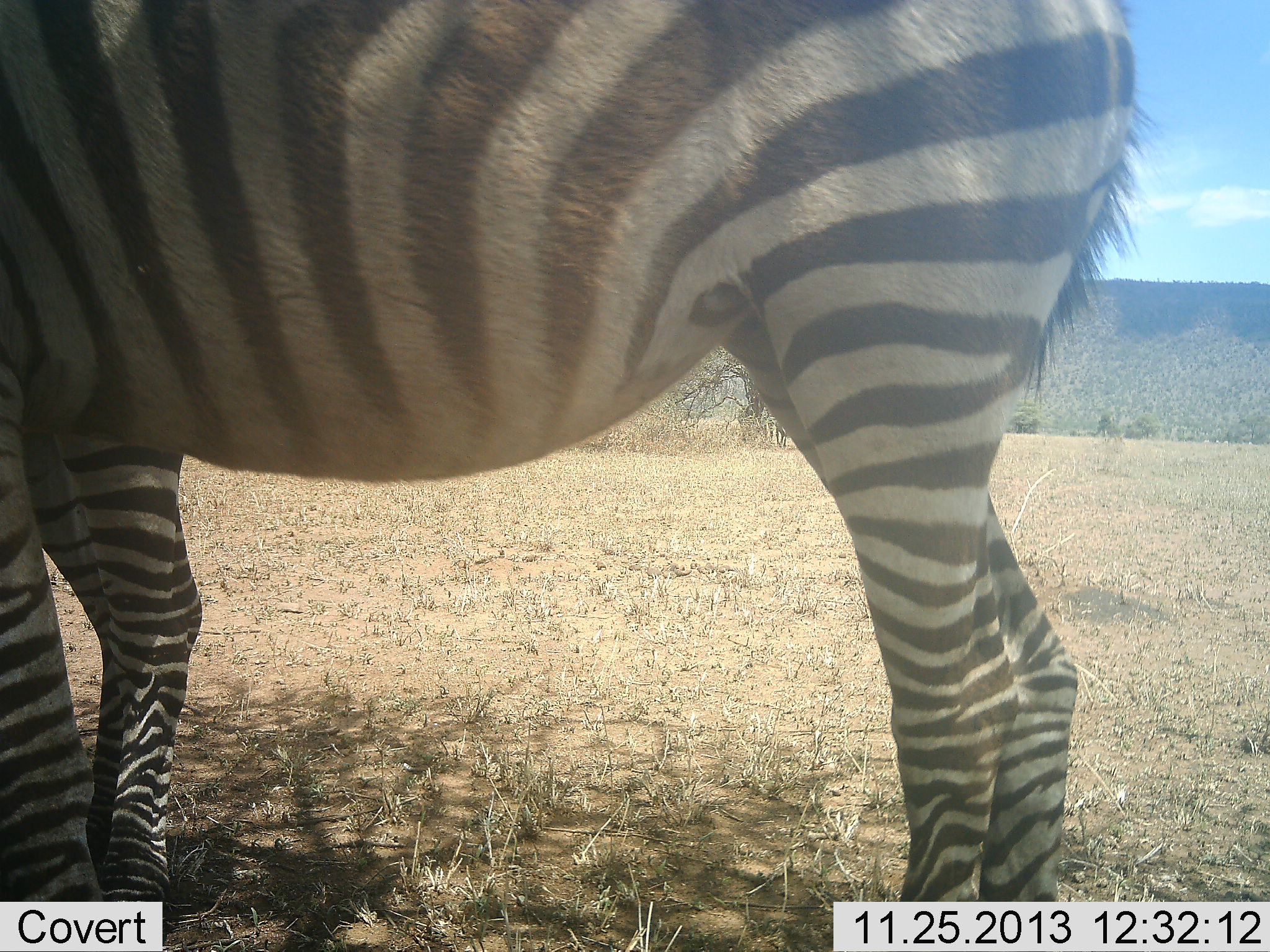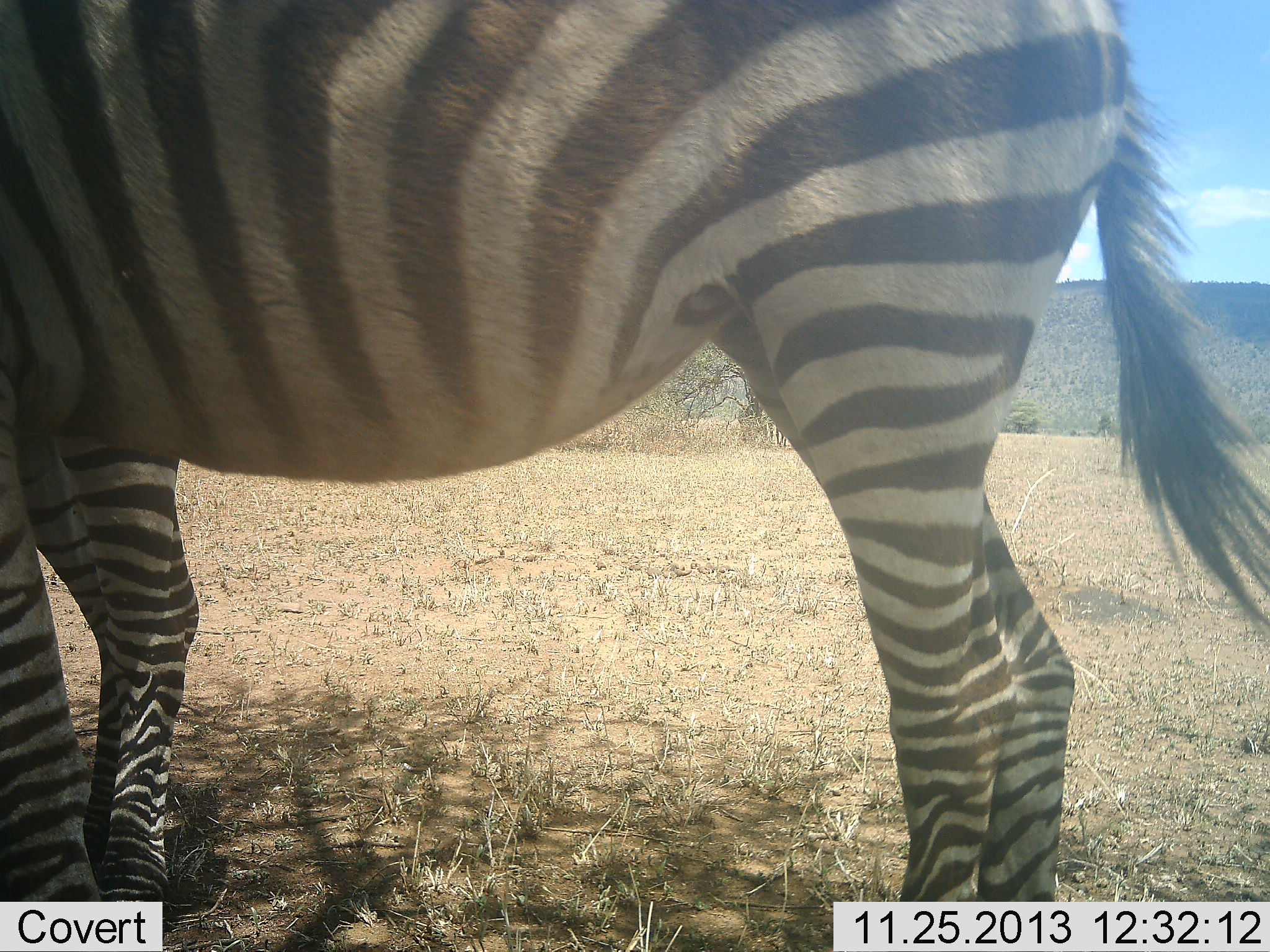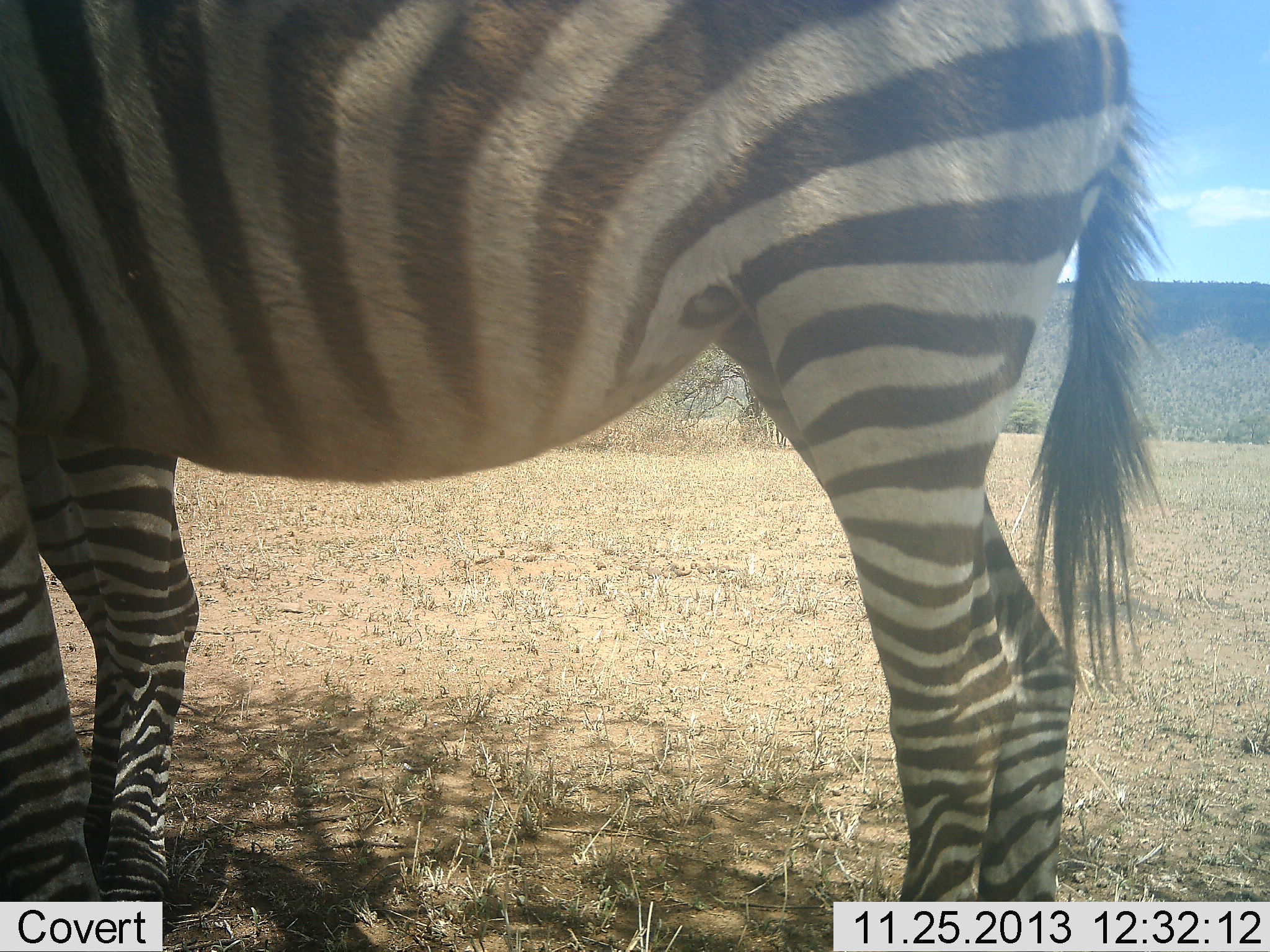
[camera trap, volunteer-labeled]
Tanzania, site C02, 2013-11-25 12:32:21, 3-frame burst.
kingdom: Animalia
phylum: Chordata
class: Mammalia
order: Perissodactyla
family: Equidae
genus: Equus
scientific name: Equus quagga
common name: plains zebra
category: zebra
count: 1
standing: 93%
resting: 2%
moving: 7%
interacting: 0%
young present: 2%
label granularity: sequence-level